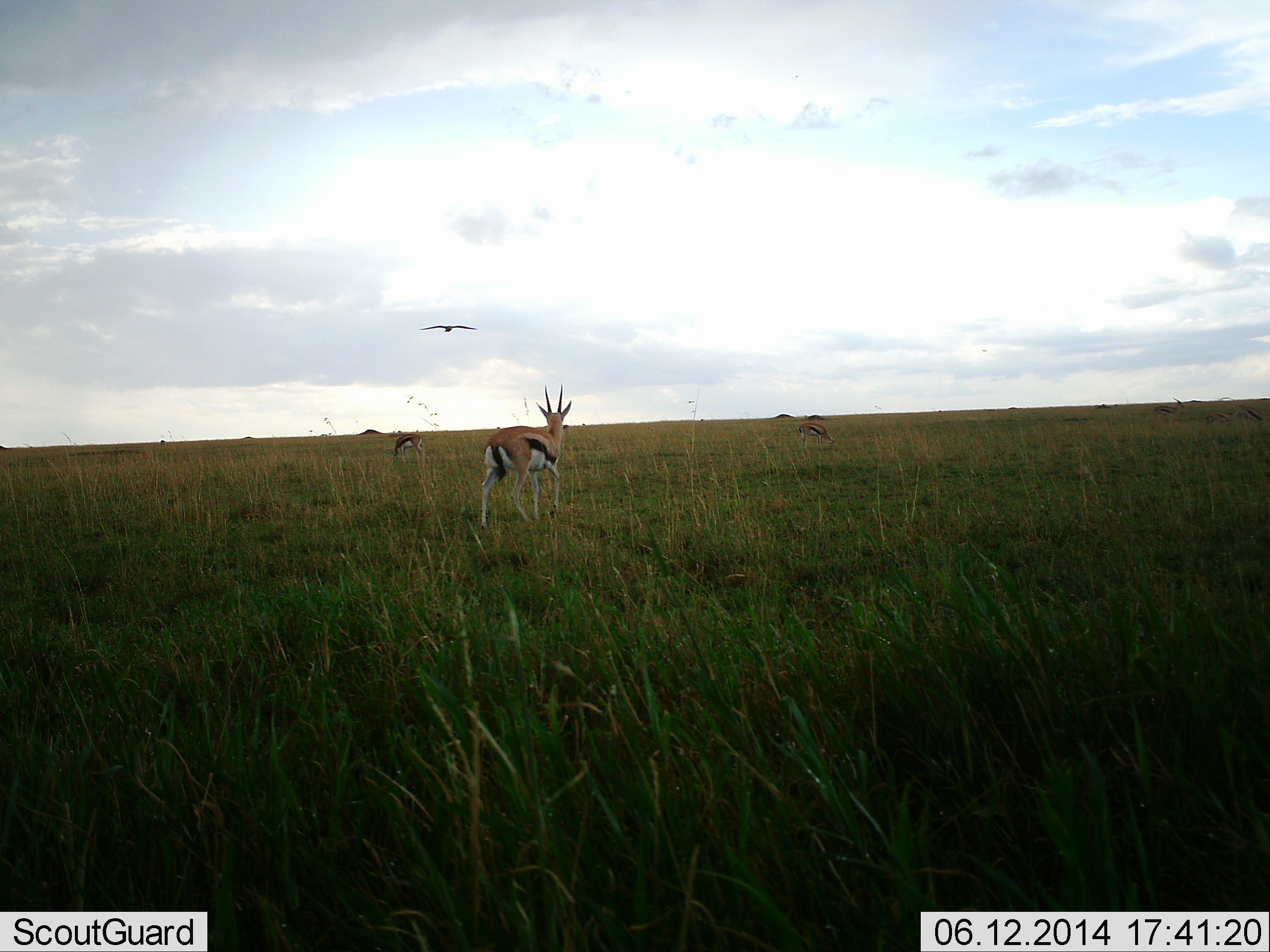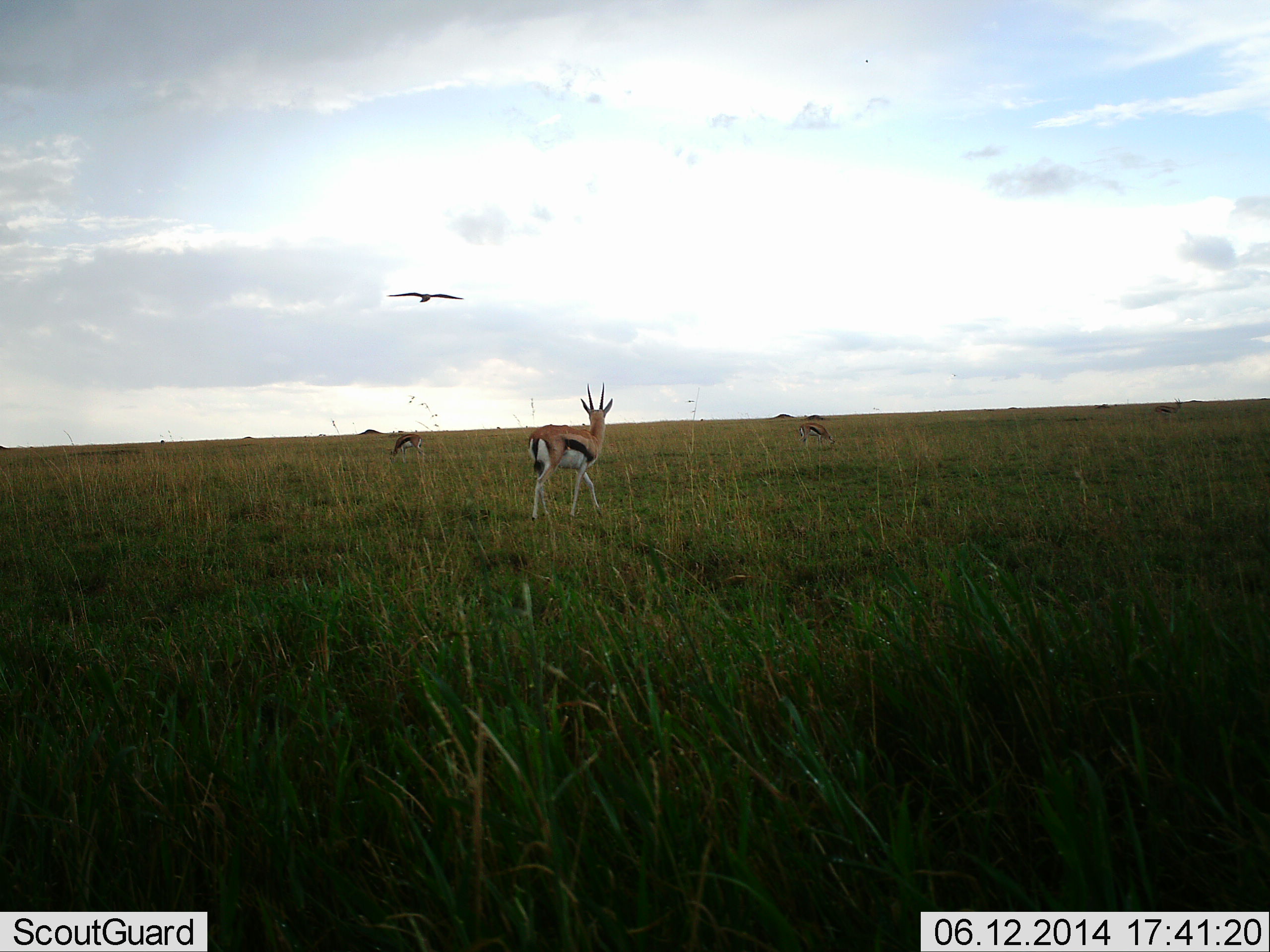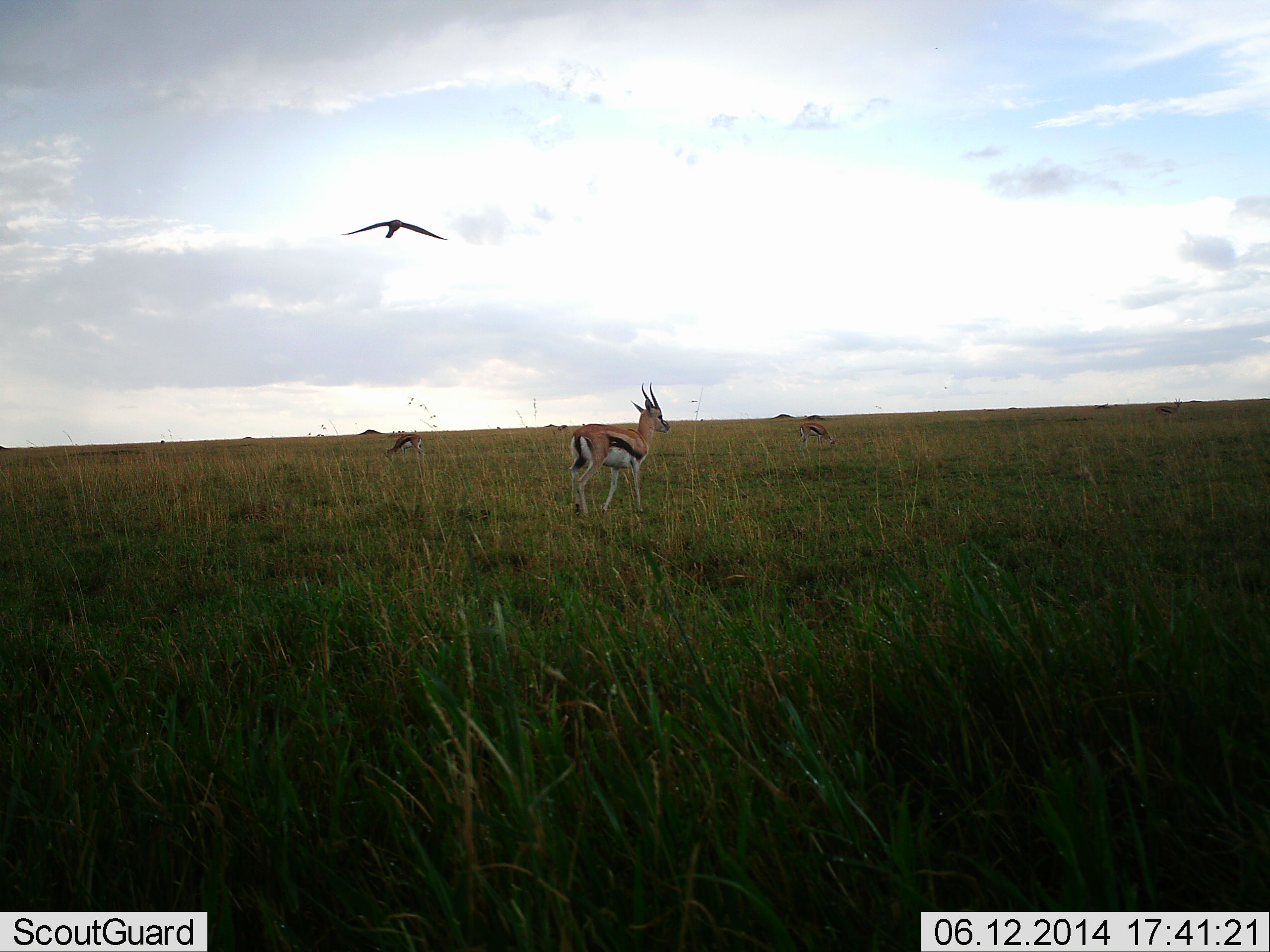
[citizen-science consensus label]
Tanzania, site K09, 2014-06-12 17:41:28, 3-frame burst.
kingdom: Animalia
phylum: Chordata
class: Mammalia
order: Artiodactyla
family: Bovidae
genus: Eudorcas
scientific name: Eudorcas thomsonii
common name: thomson's gazelle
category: gazellethomsons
Gazellethomsons (thomson's gazelle) (Eudorcas thomsonii), count 3. Behavior (volunteer vote fractions): standing 62%, resting 4%, moving 51%, interacting 0%. Young present (vote fraction): 0%. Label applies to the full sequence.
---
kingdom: Animalia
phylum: Chordata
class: Aves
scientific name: Aves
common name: bird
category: otherbird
Otherbird (bird) (Aves), count 1. Behavior (volunteer vote fractions): standing 0%, resting 0%, moving 100%, interacting 0%. Young present (vote fraction): 0%. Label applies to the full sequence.